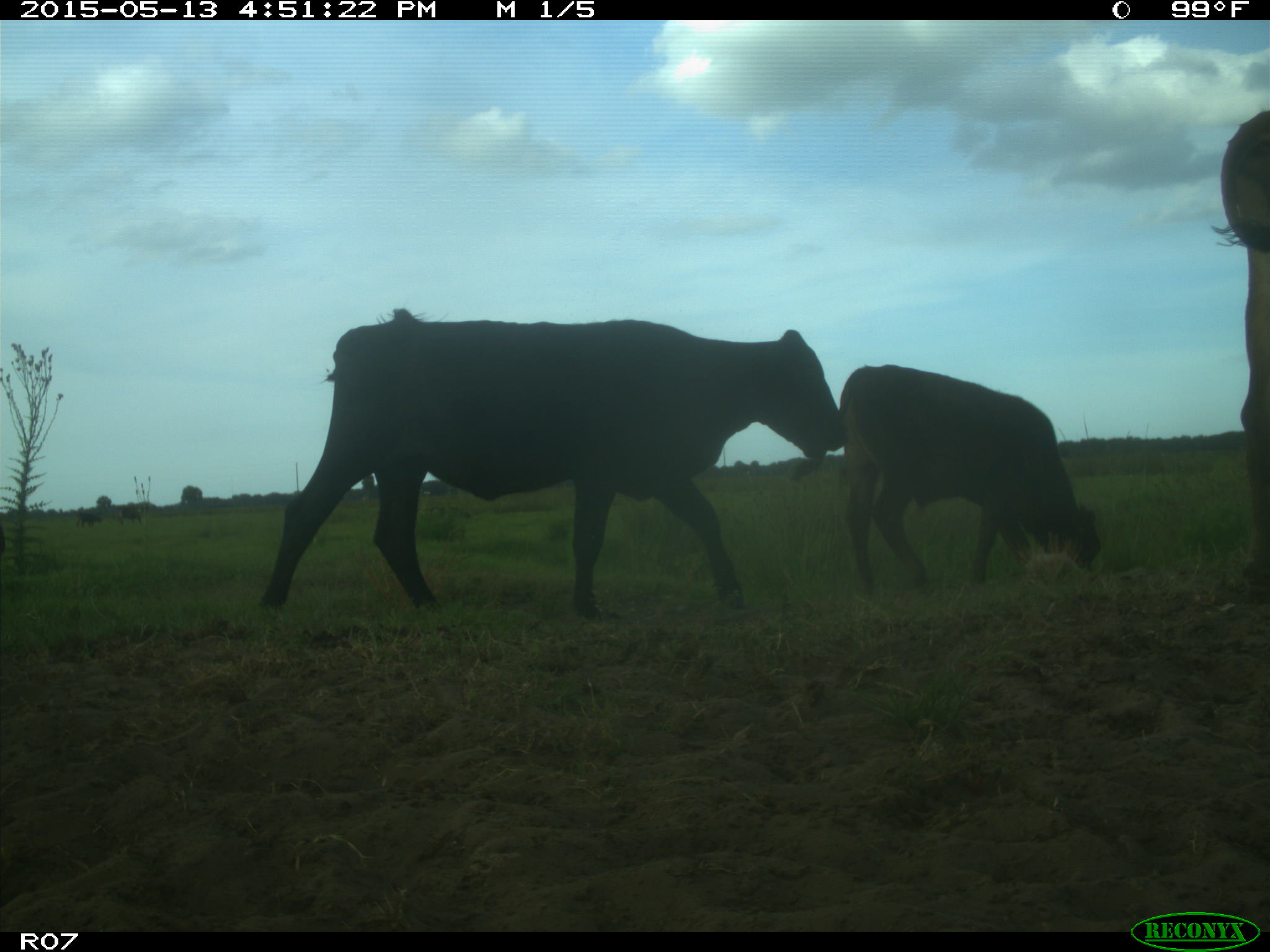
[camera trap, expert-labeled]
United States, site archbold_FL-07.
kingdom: Animalia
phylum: Chordata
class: Mammalia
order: Artiodactyla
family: Bovidae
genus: Bos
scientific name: Bos taurus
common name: domestic cow